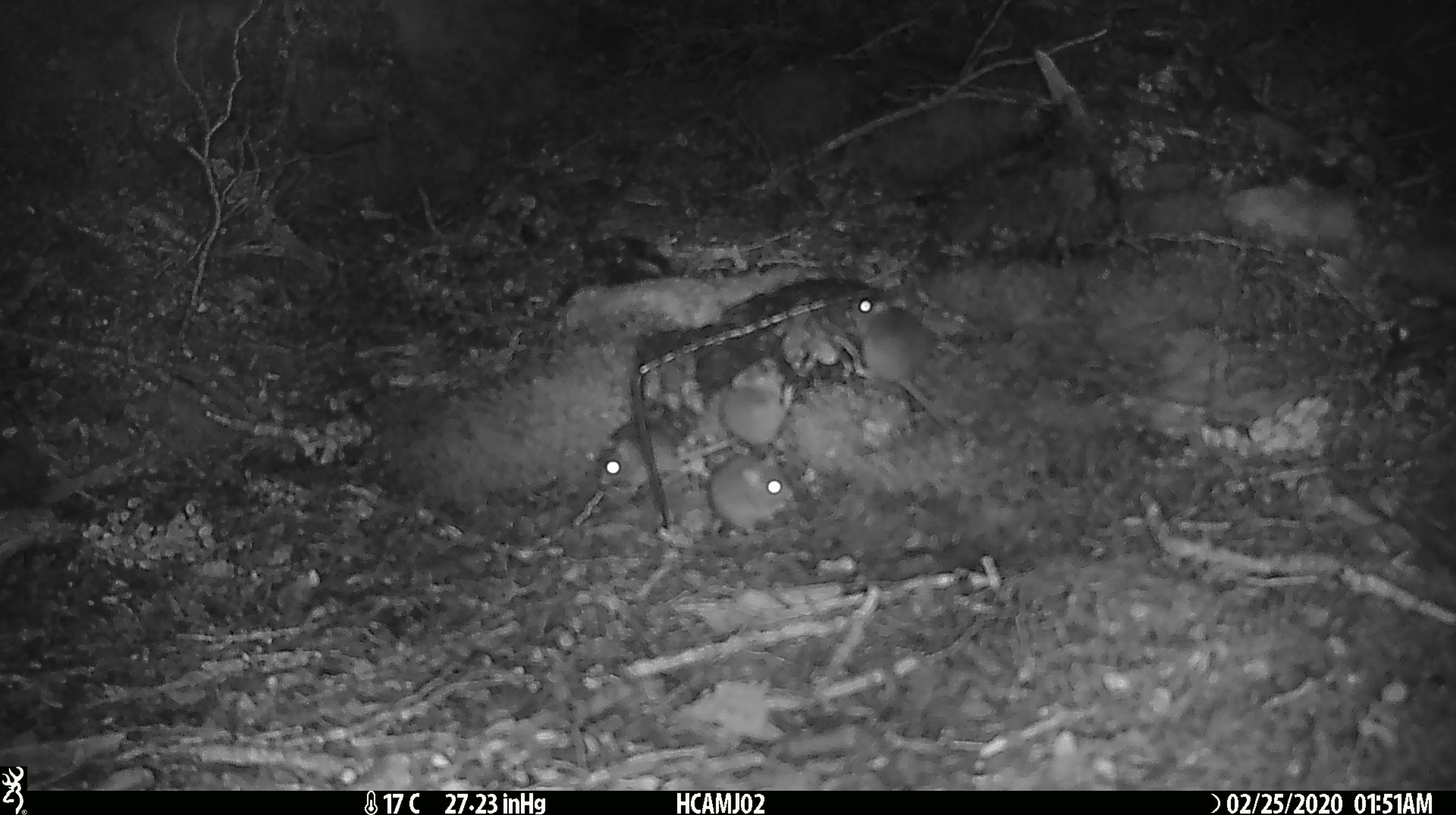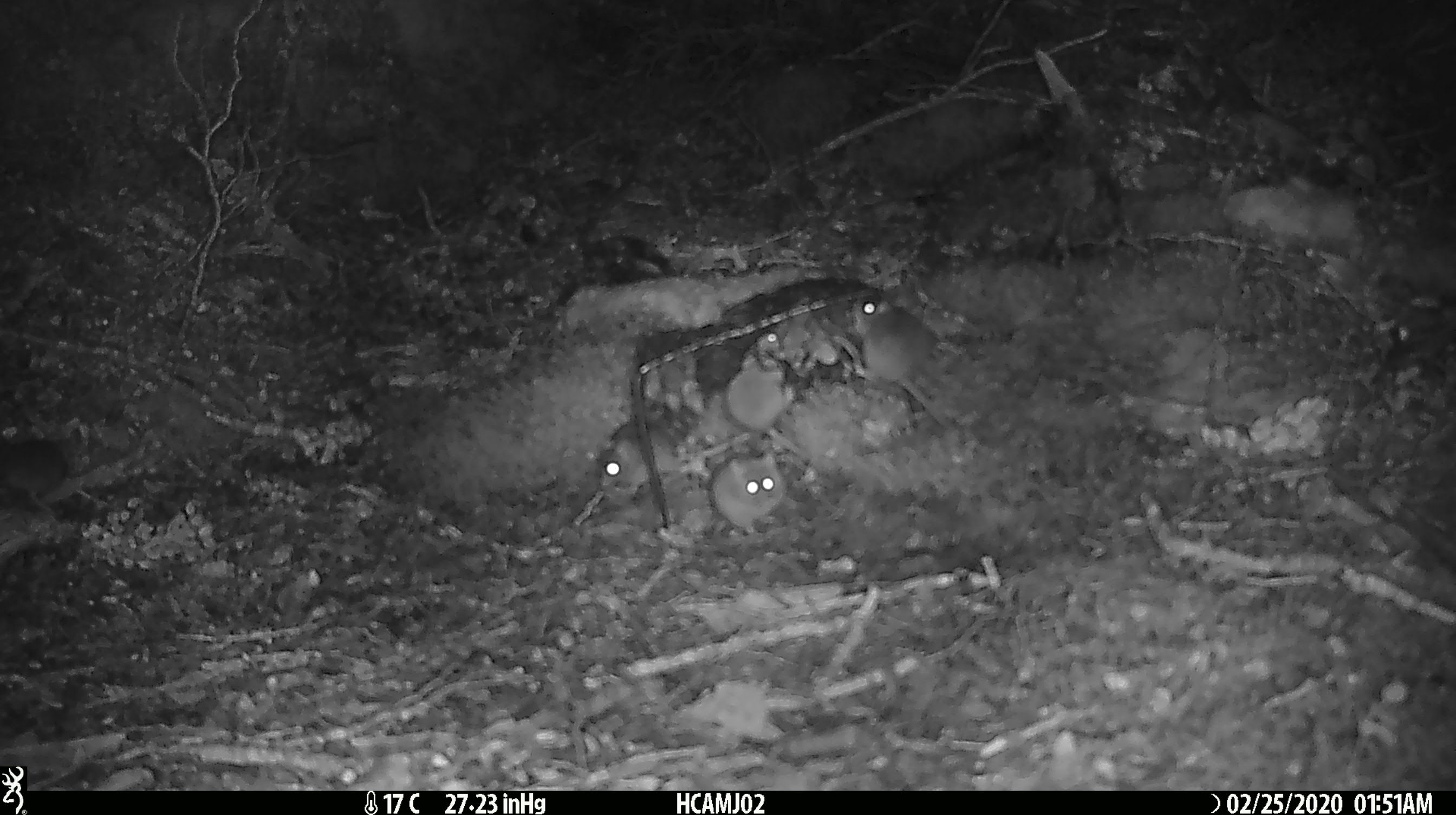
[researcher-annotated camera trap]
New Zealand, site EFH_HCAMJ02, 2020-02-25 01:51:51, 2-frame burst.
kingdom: Animalia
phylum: Chordata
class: Mammalia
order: Rodentia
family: Muridae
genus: Mus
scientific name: Mus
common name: mouse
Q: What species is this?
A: Mouse (Mus).